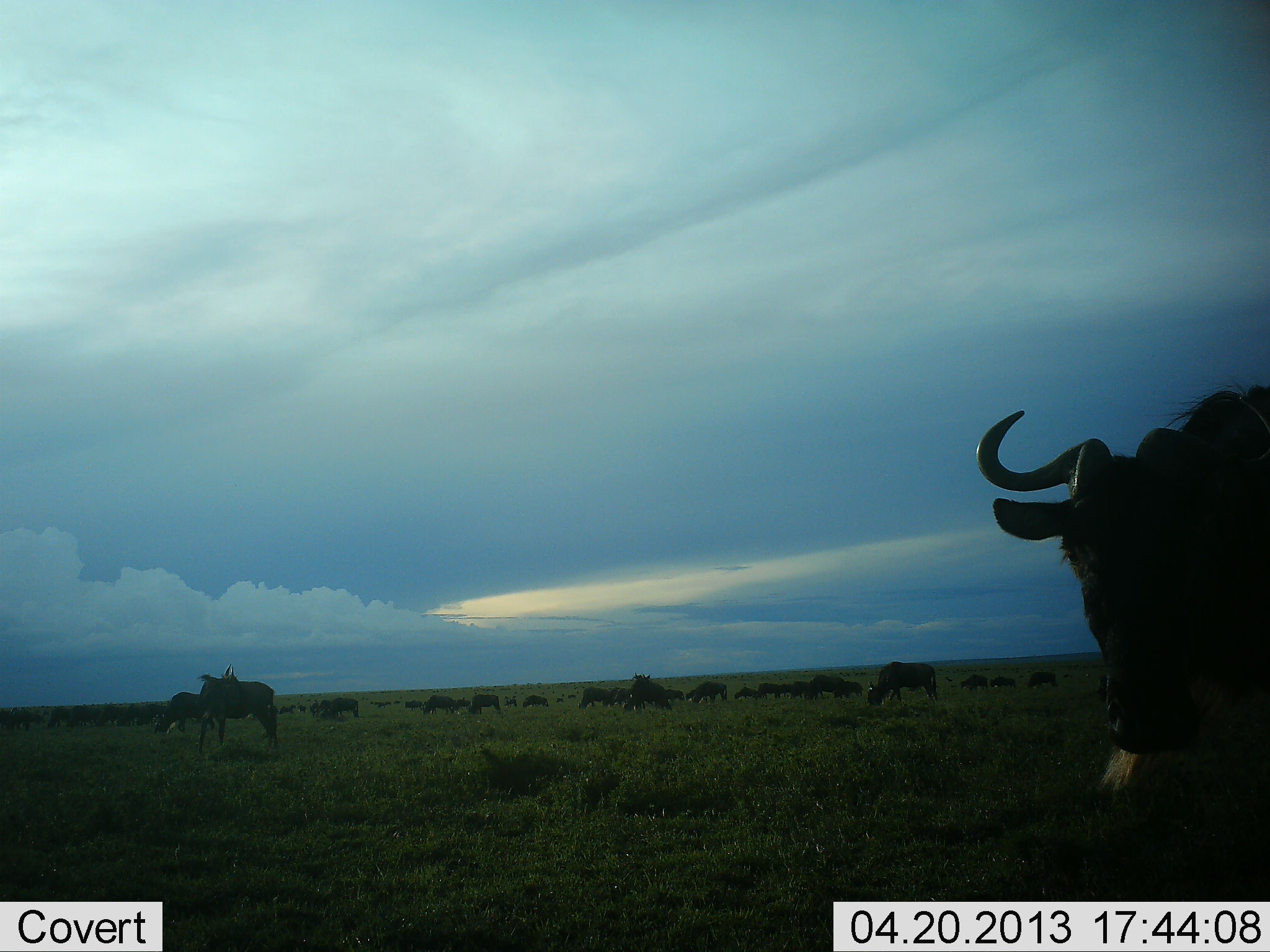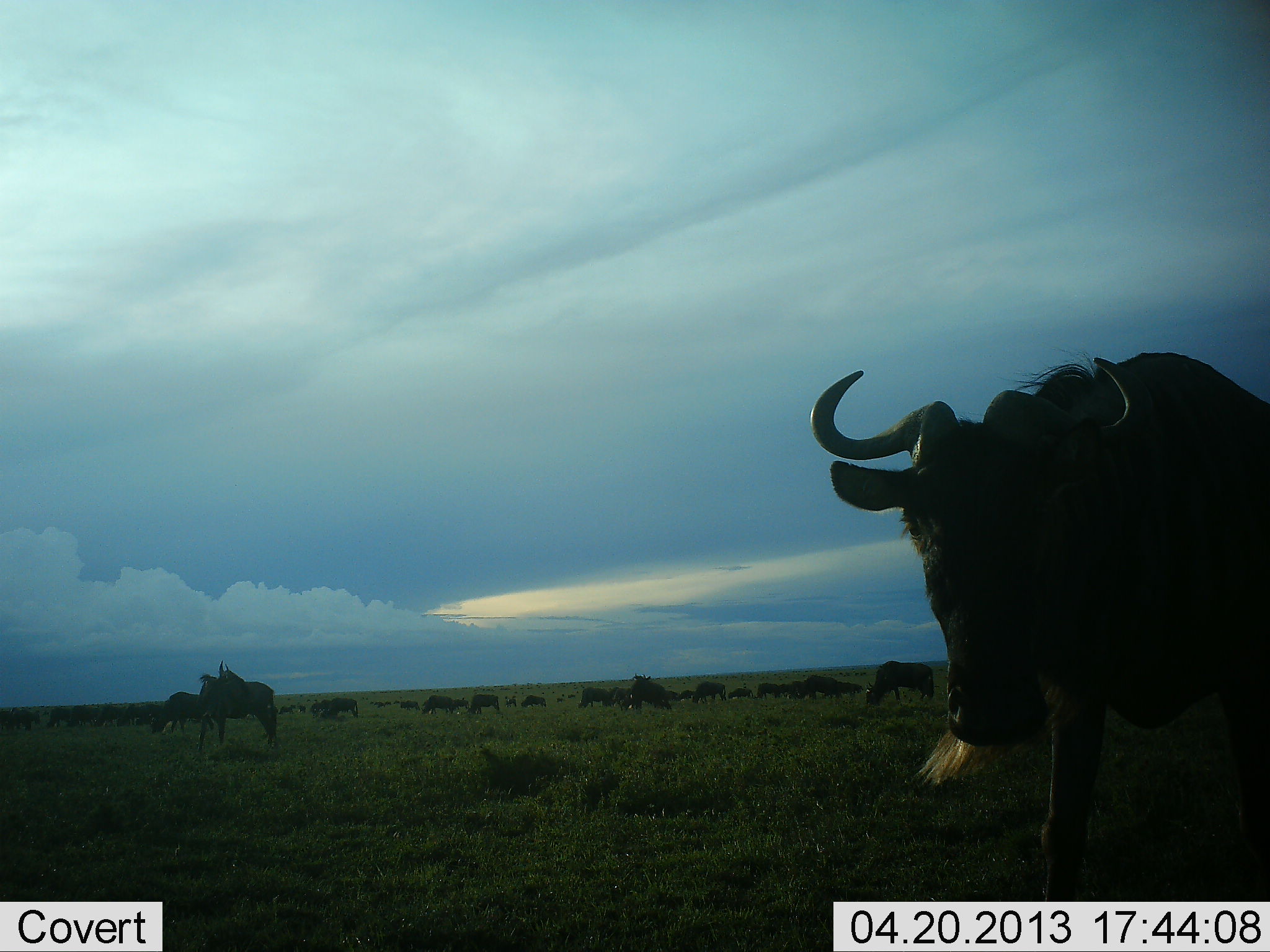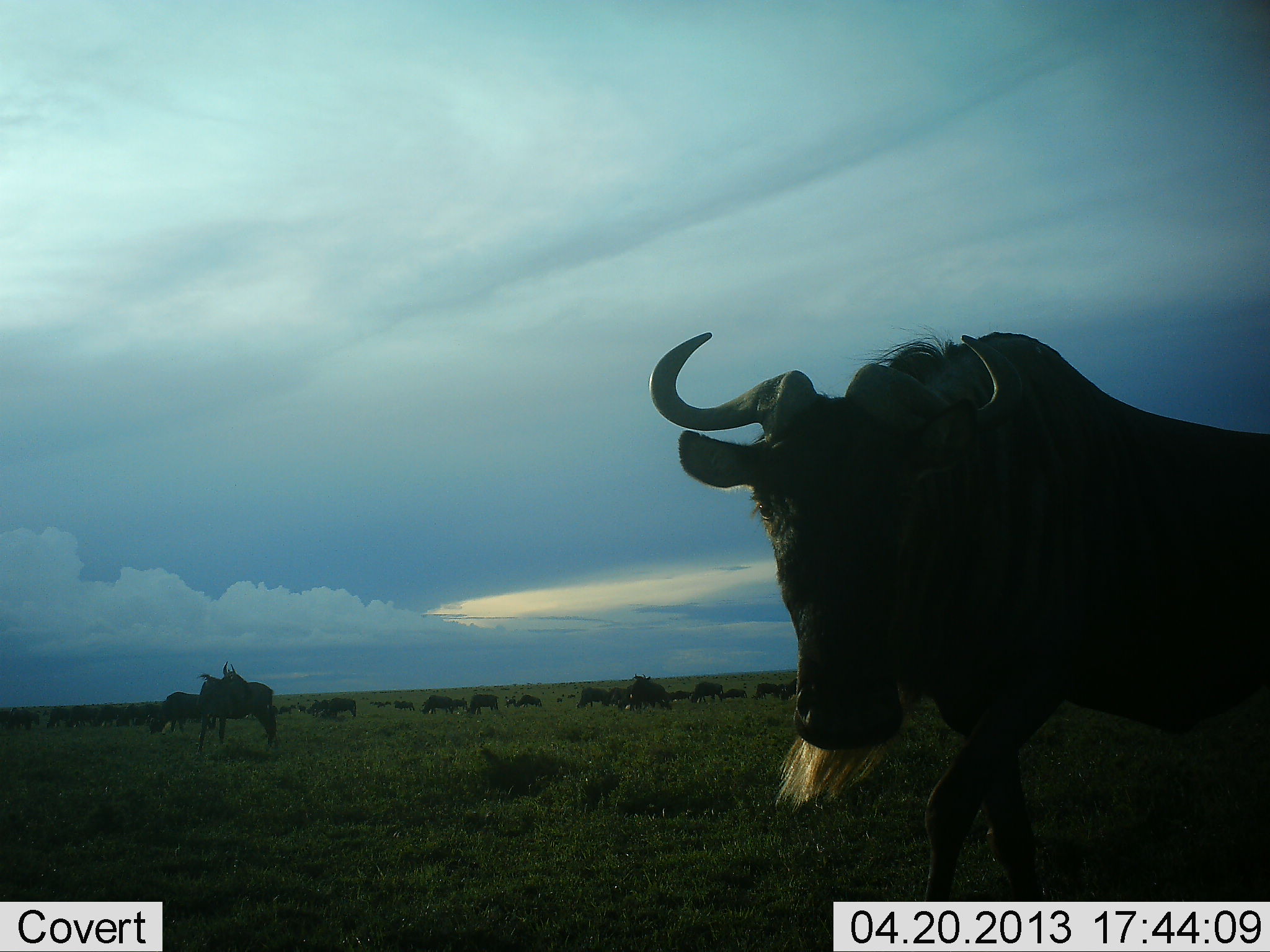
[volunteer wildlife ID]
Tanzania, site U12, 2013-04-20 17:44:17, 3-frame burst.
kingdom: Animalia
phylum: Chordata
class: Mammalia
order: Artiodactyla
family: Bovidae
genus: Connochaetes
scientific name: Connochaetes taurinus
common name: blue wildebeest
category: wildebeest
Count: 11-50.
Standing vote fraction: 69%.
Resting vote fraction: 23%.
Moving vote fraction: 77%.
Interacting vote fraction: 12%.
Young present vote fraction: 0%.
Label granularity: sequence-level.